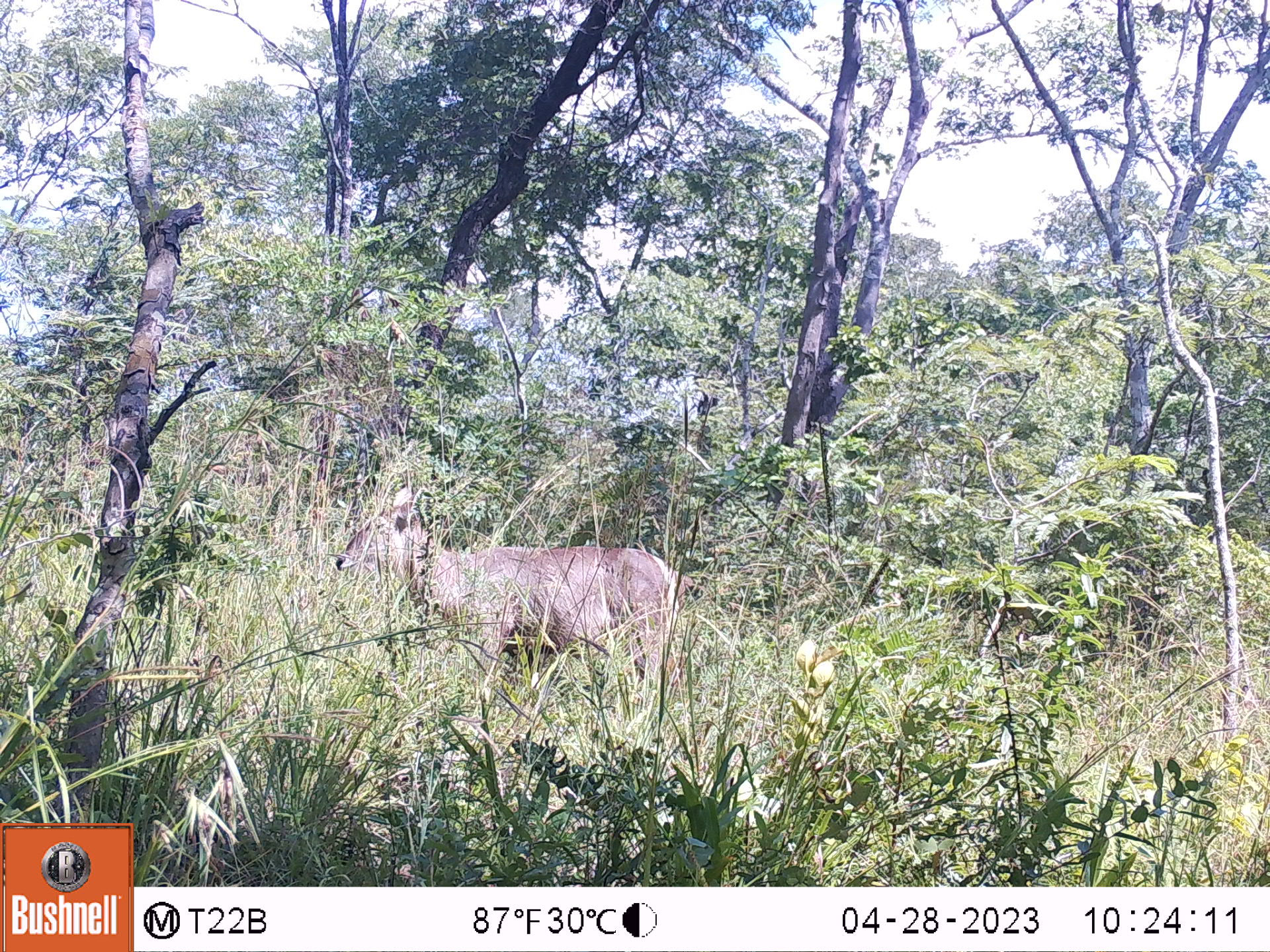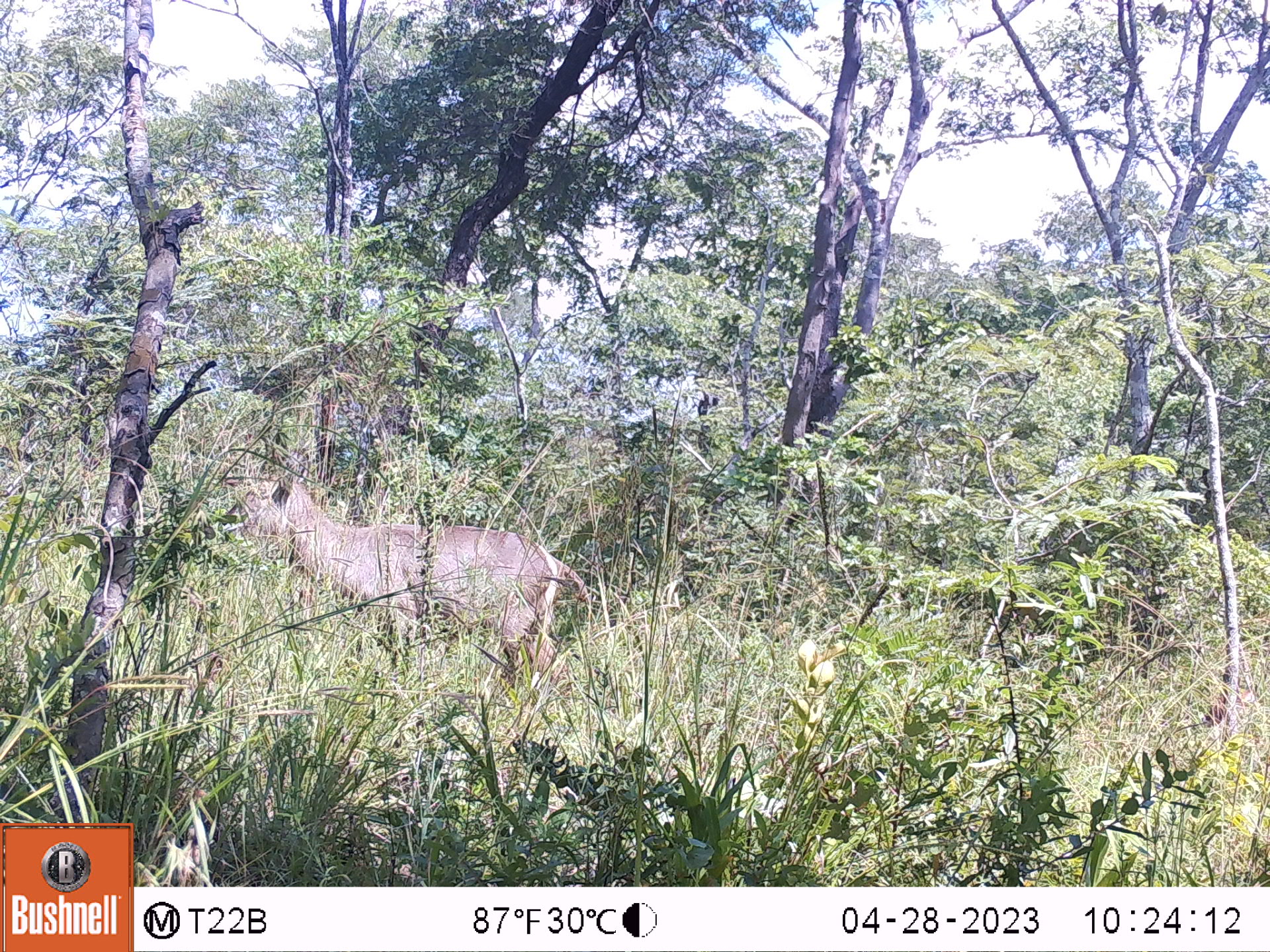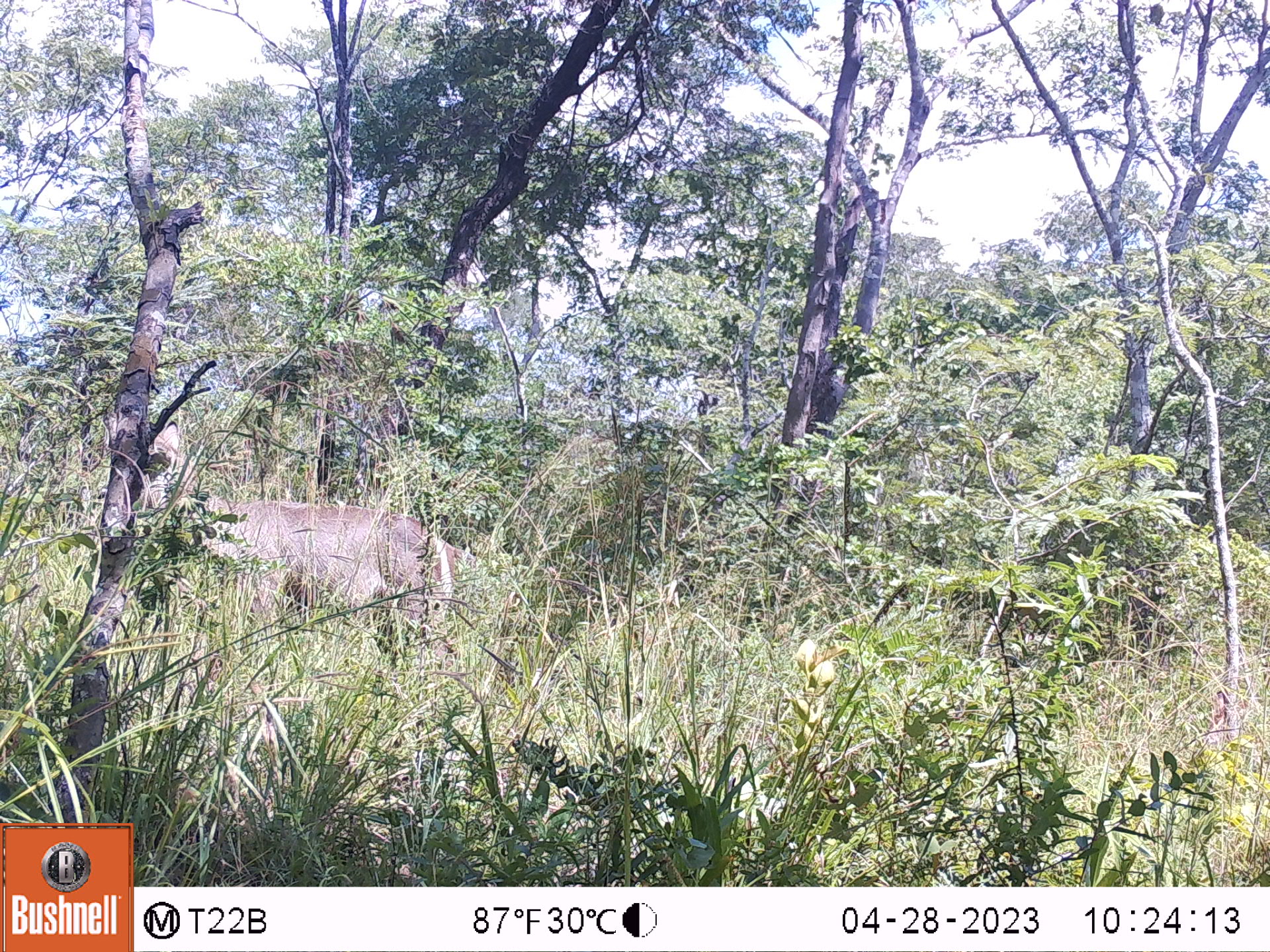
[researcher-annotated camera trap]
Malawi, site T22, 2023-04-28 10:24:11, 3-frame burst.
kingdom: Animalia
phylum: Chordata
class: Mammalia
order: Artiodactyla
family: Bovidae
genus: Kobus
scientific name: Kobus ellipsiprymnus ellipsiprymnus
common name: common waterbuck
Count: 1.